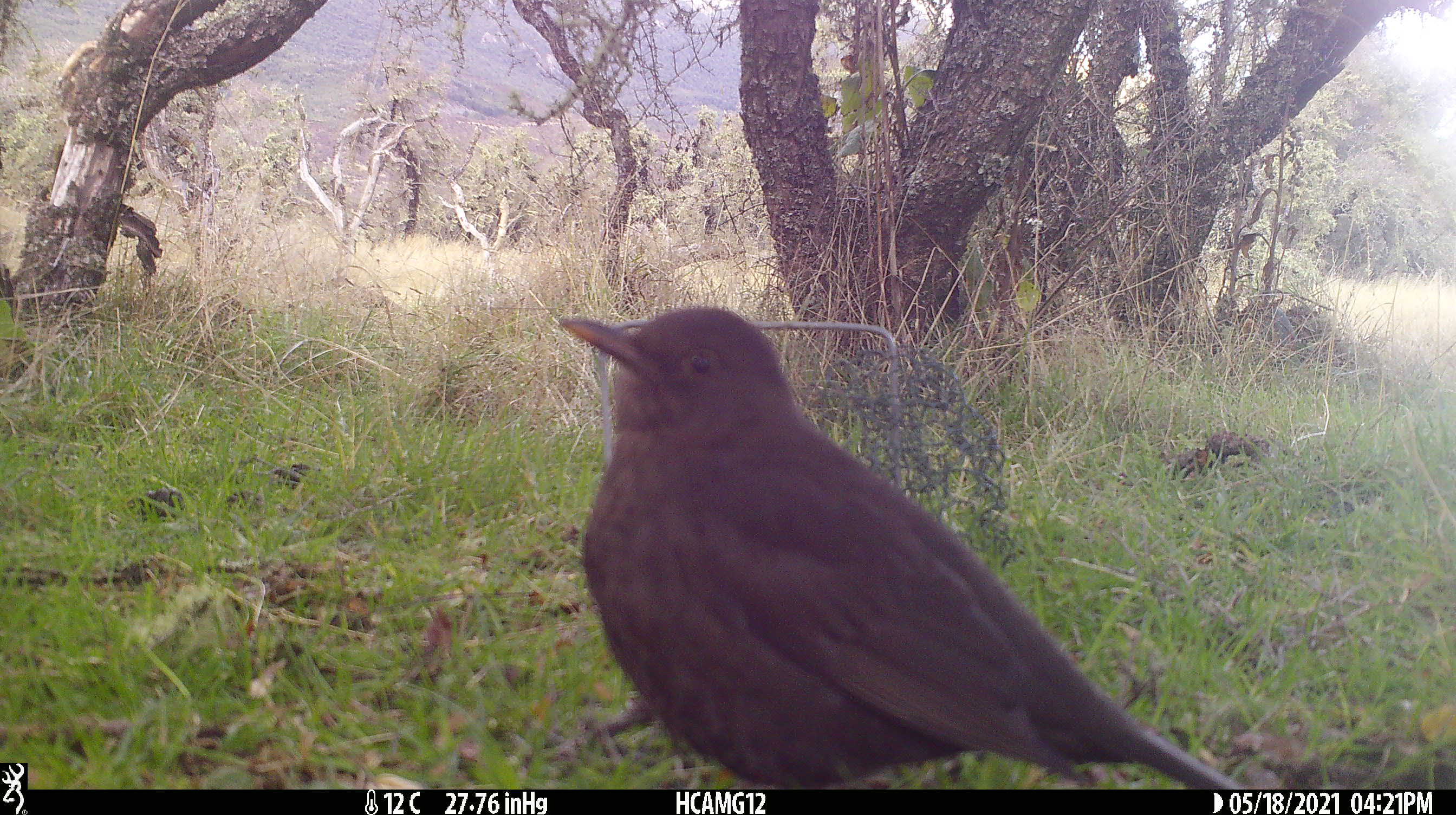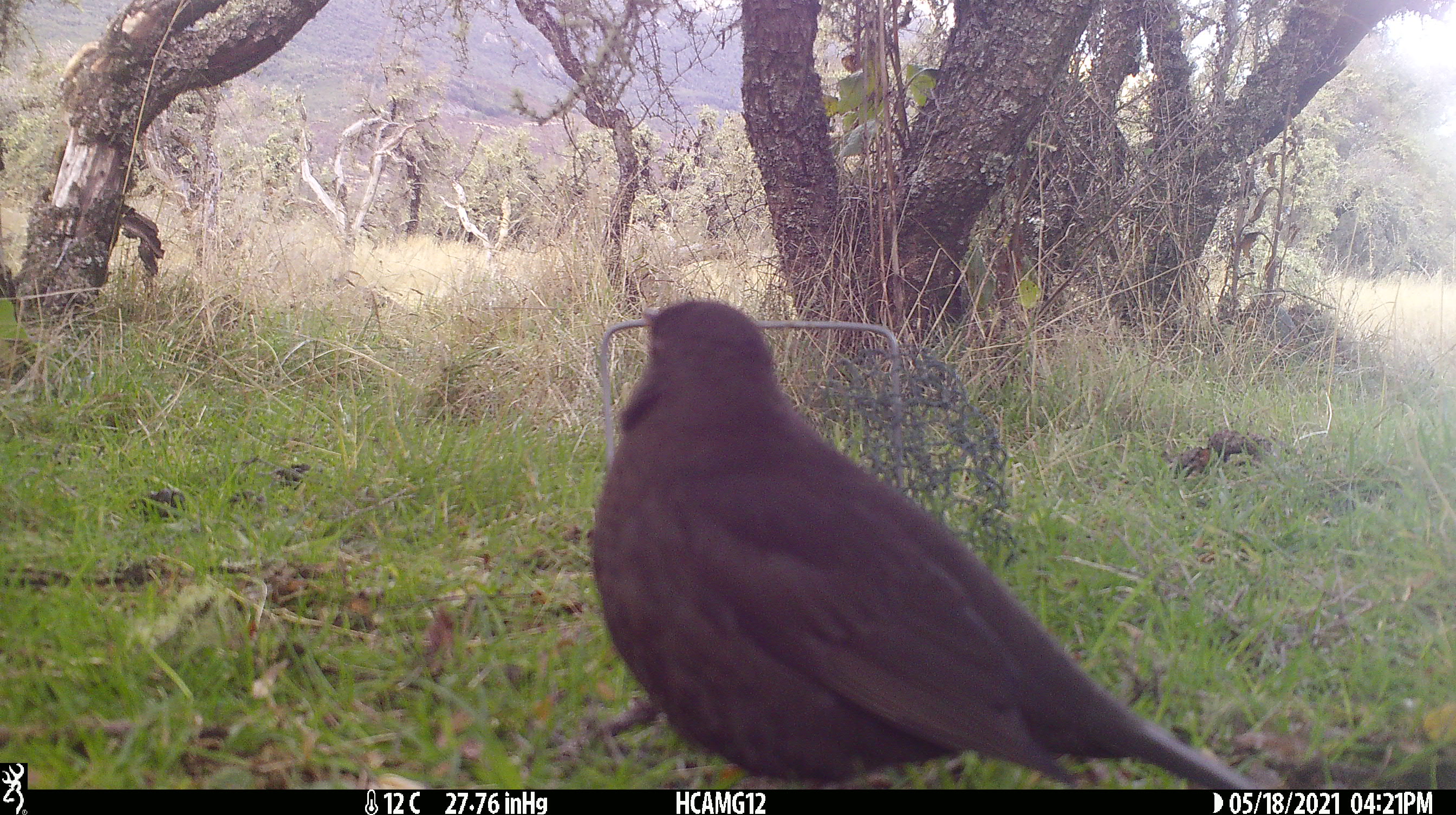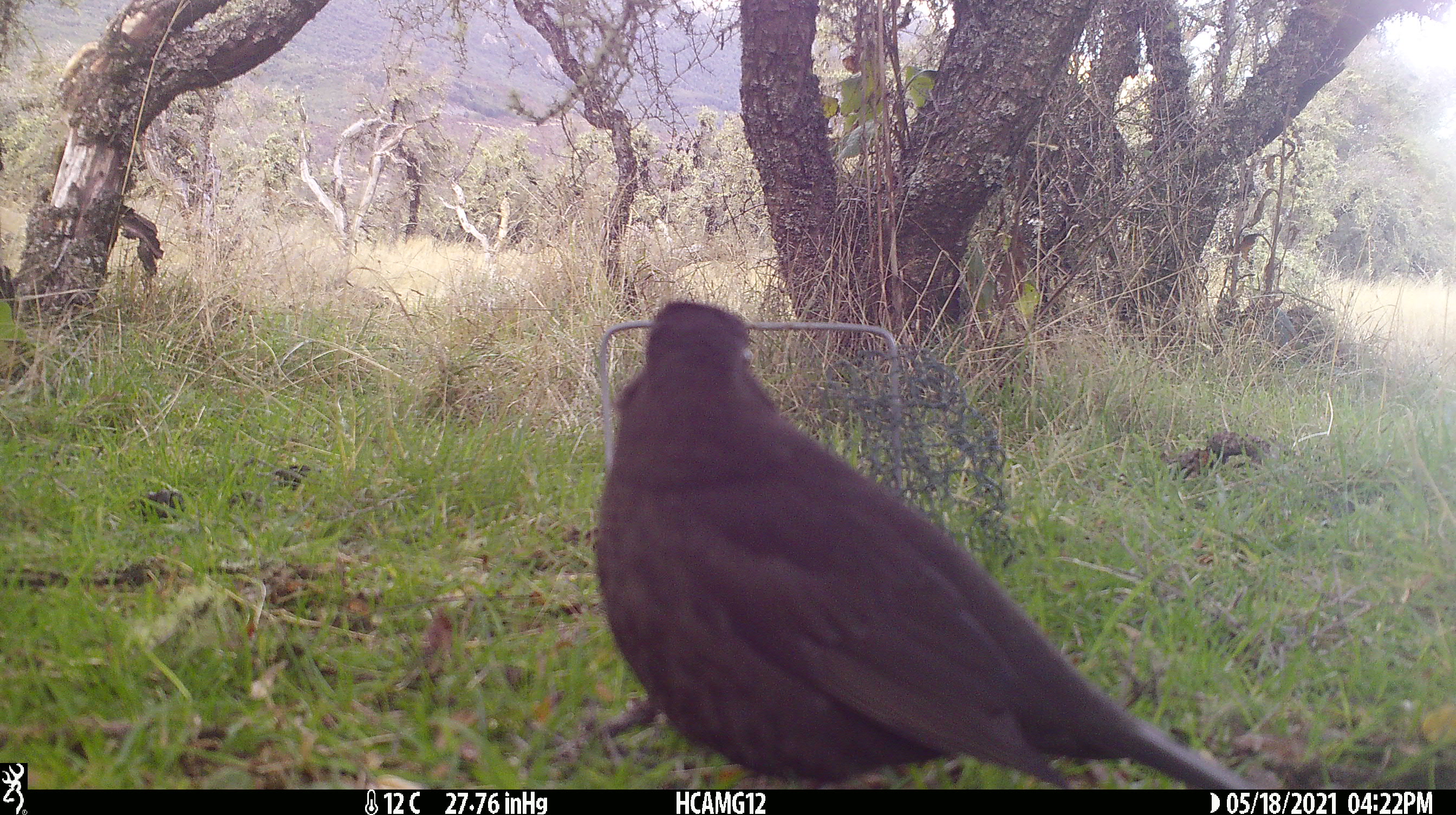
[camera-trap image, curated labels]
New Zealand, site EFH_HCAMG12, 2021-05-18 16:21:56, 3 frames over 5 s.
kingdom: Animalia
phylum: Chordata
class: Aves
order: Passeriformes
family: Turdidae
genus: Turdus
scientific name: Turdus merula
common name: eurasian blackbird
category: blackbird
Blackbird (eurasian blackbird) (Turdus merula).